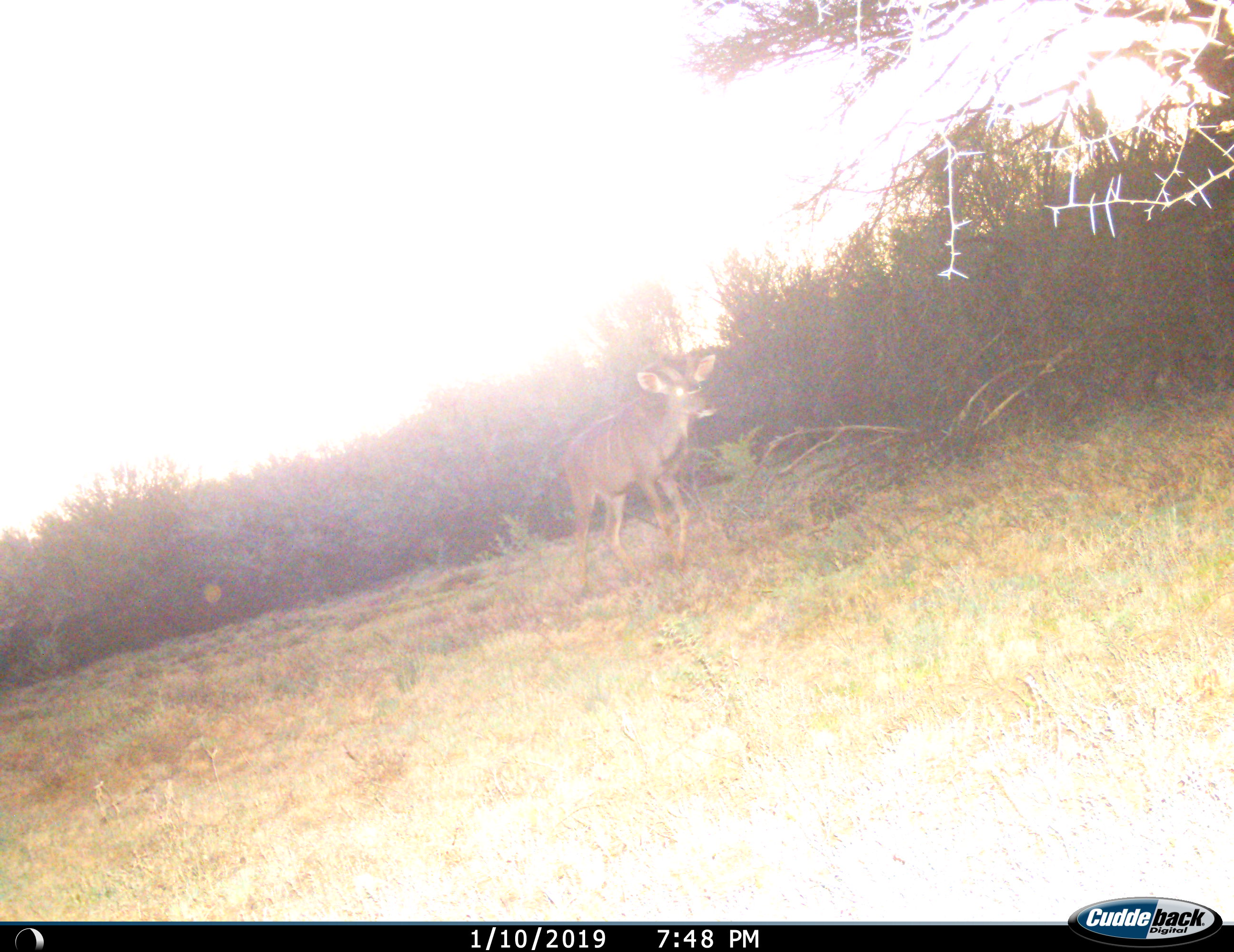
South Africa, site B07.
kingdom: Animalia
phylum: Chordata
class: Mammalia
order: Artiodactyla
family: Bovidae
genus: Tragelaphus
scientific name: Tragelaphus strepsiceros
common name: greater kudu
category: kudu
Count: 1.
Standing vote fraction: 0%.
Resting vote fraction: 0%.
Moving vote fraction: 100%.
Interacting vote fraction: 0%.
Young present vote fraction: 0%.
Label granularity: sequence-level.